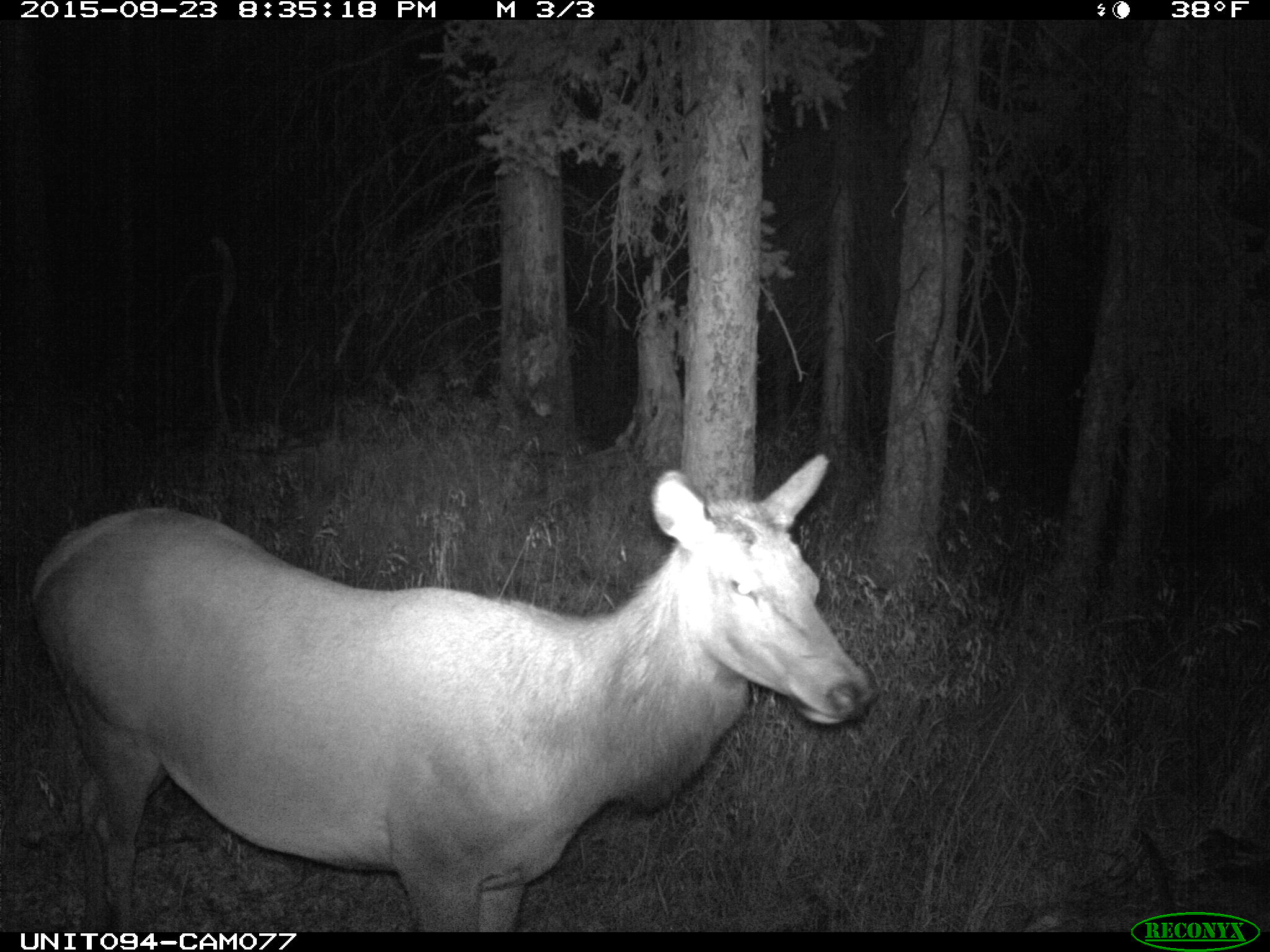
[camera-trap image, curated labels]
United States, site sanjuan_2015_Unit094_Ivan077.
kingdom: Animalia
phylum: Chordata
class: Mammalia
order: Artiodactyla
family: Cervidae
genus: Cervus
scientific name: Cervus elaphus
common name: red deer